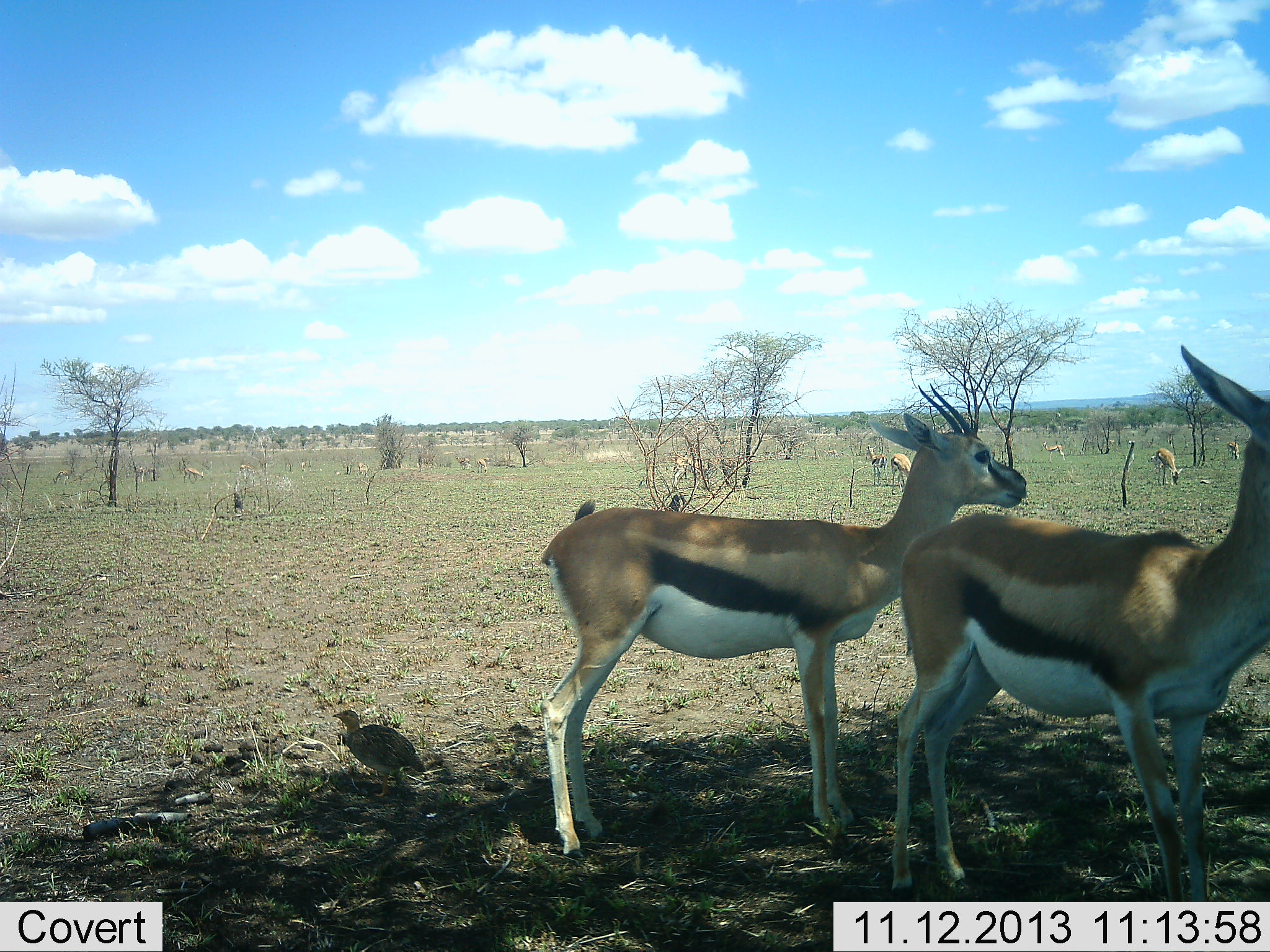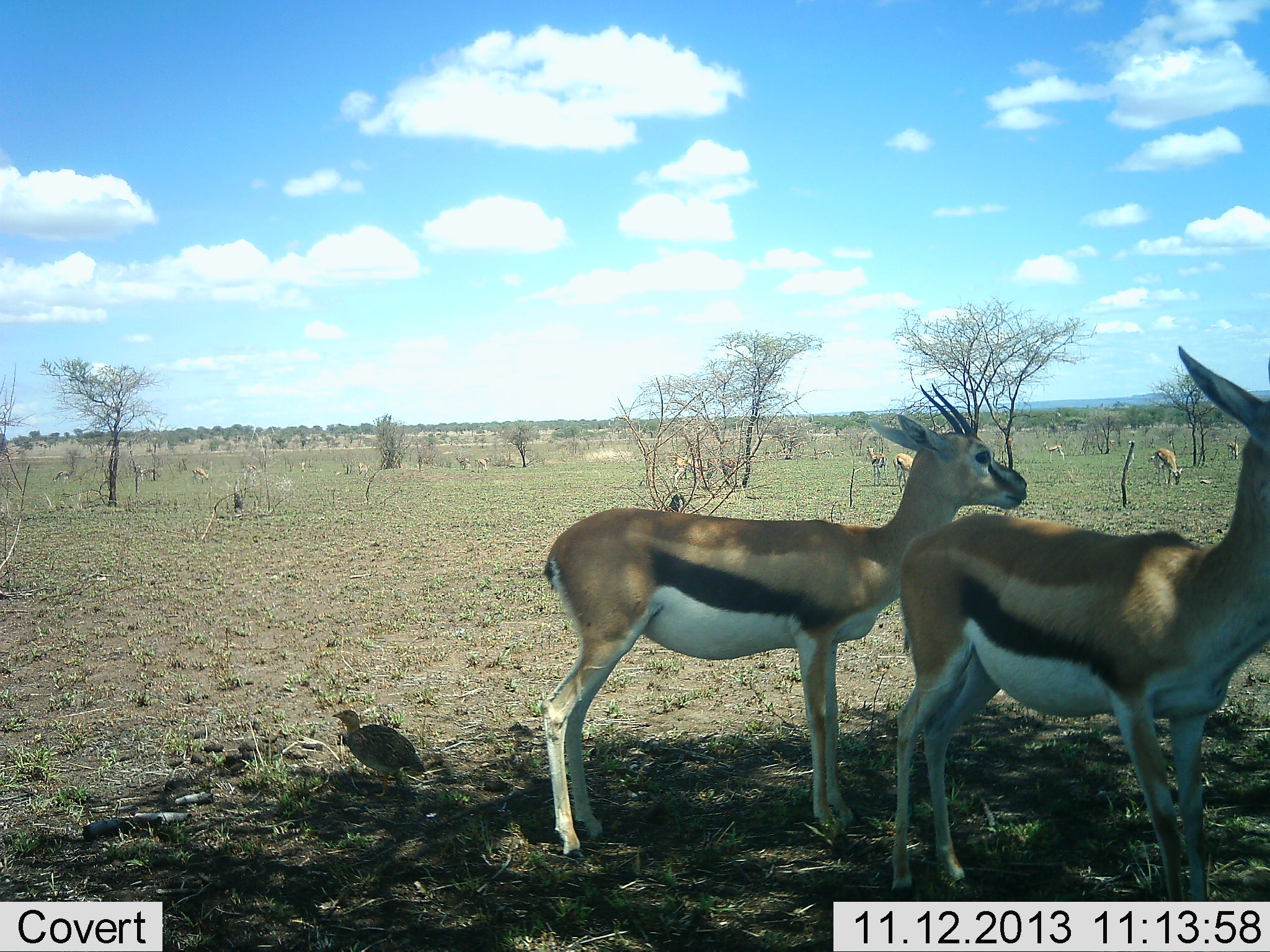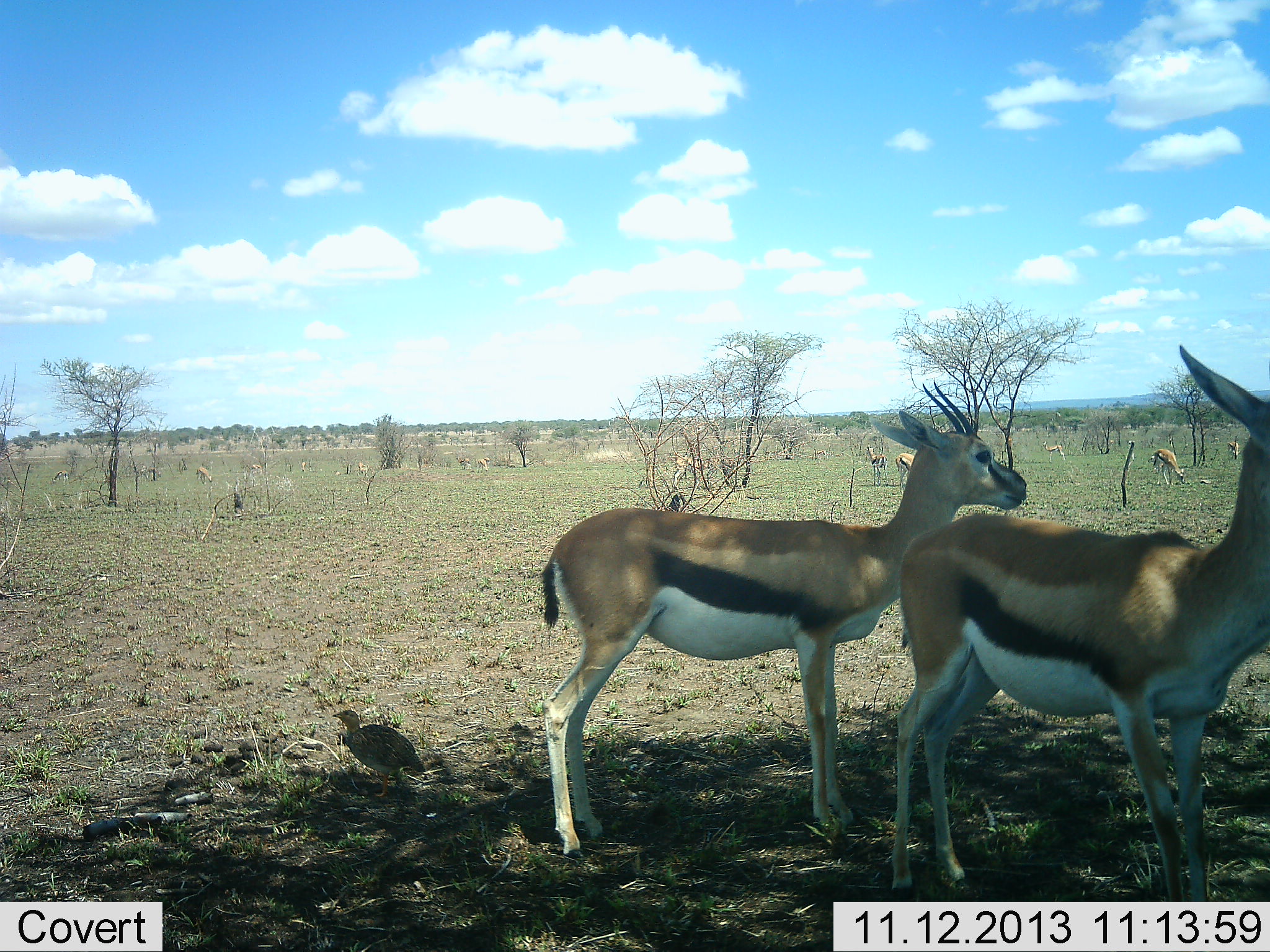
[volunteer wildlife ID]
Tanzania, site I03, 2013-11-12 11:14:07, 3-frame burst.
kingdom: Animalia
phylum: Chordata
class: Mammalia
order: Artiodactyla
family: Bovidae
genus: Eudorcas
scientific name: Eudorcas thomsonii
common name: thomson's gazelle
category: gazellethomsons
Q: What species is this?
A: Gazellethomsons (thomson's gazelle) (Eudorcas thomsonii).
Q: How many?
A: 8.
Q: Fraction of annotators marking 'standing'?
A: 100%.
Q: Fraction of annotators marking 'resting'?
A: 0%.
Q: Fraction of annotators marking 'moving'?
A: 21%.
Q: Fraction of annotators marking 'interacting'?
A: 0%.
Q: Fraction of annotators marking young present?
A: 0%.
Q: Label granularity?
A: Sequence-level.